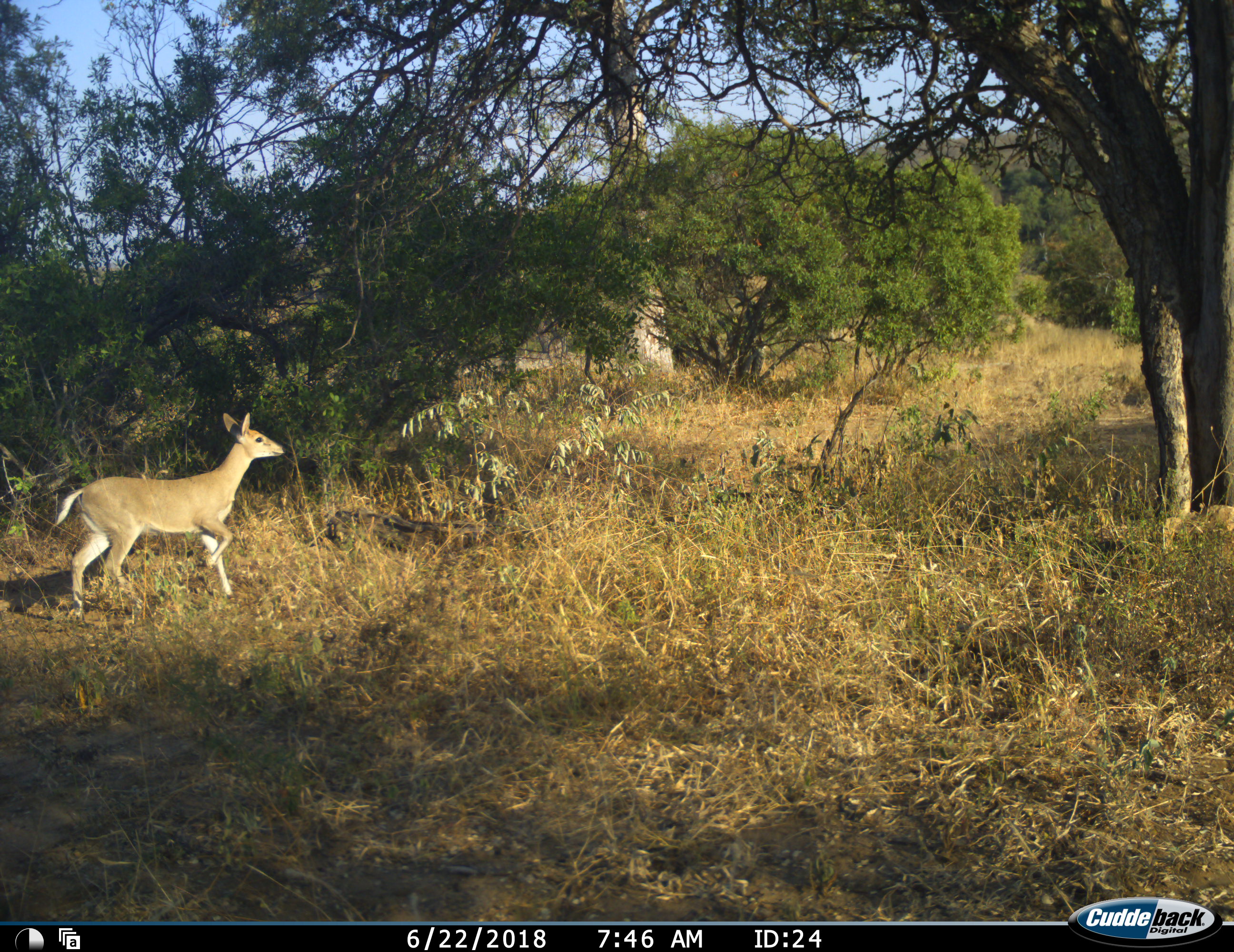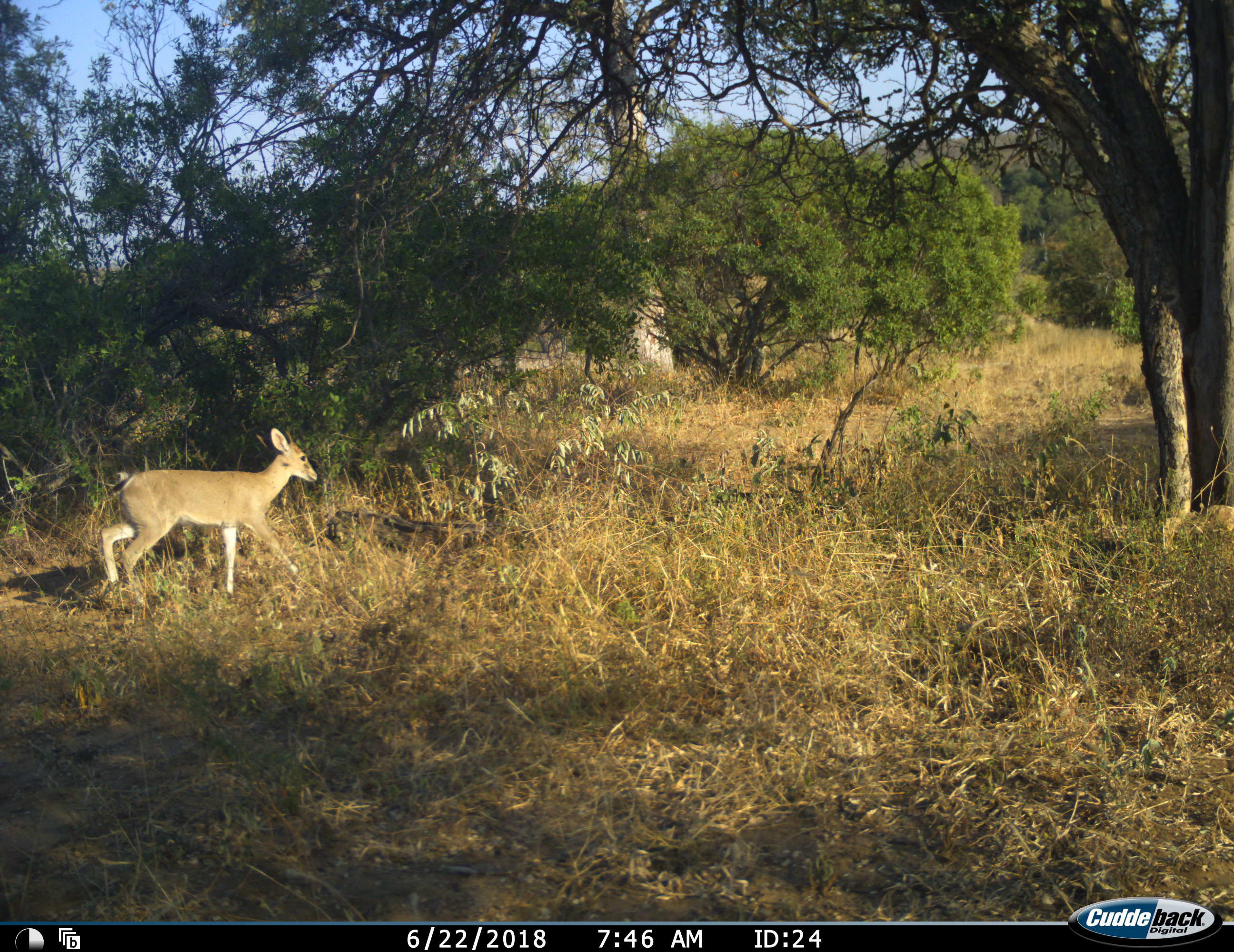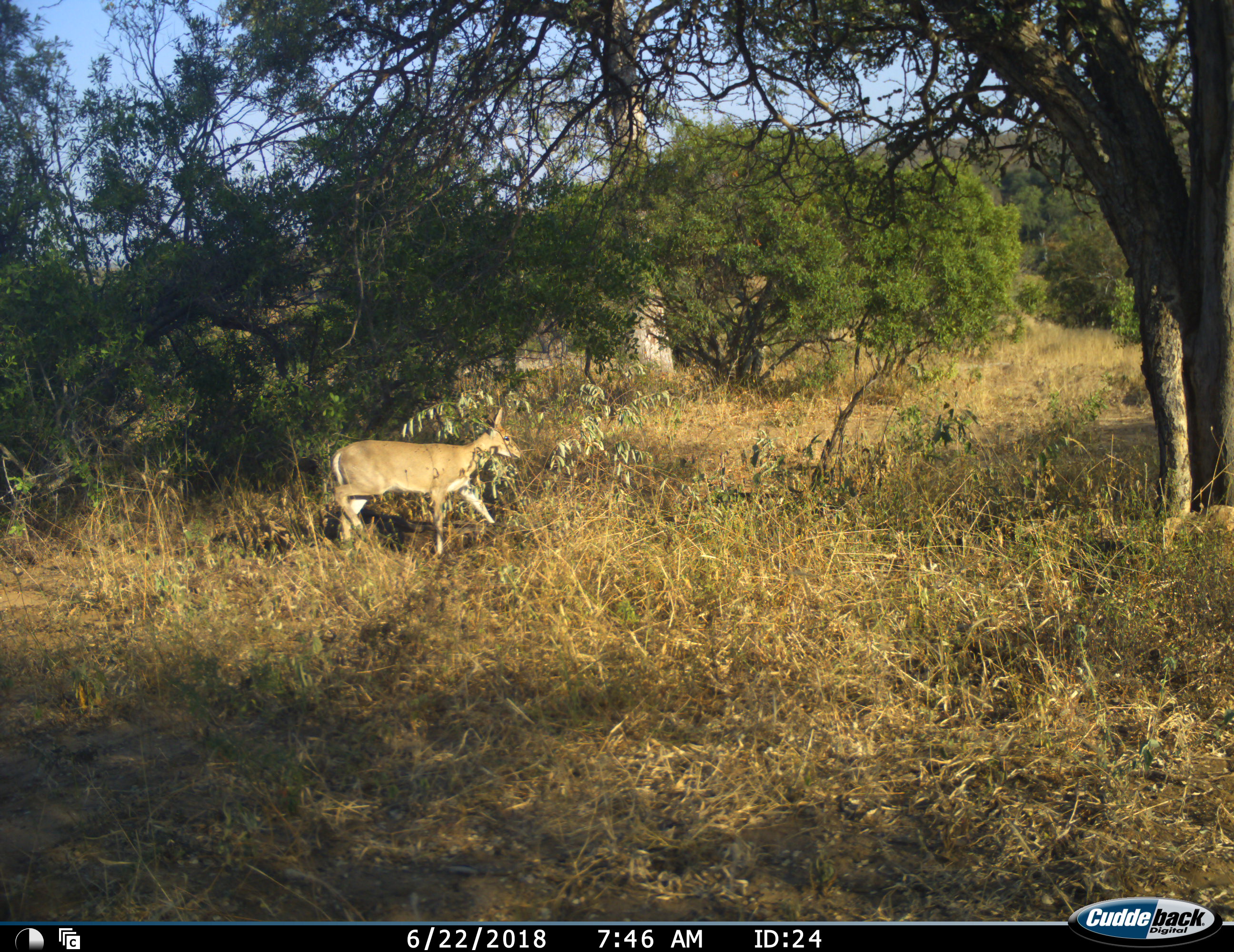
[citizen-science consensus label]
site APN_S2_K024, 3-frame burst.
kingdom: Animalia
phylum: Chordata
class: Mammalia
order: Artiodactyla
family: Bovidae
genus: Sylvicapra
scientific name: Sylvicapra grimmia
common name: common duiker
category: duikercommongrey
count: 1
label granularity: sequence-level